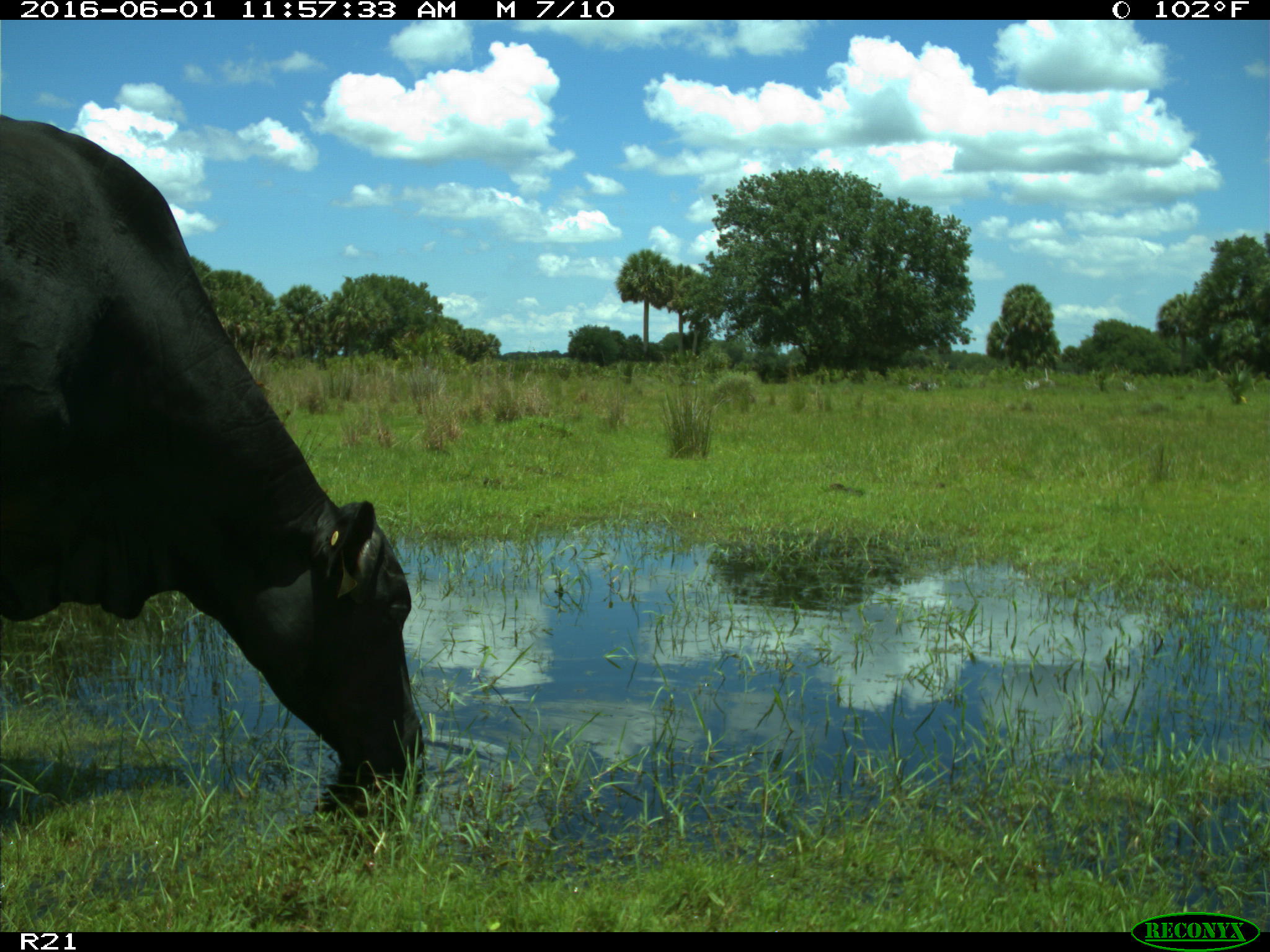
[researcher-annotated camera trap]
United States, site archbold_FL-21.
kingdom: Animalia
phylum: Chordata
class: Mammalia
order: Artiodactyla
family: Bovidae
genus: Bos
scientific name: Bos taurus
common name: domestic cow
Bos taurus (domestic cow).